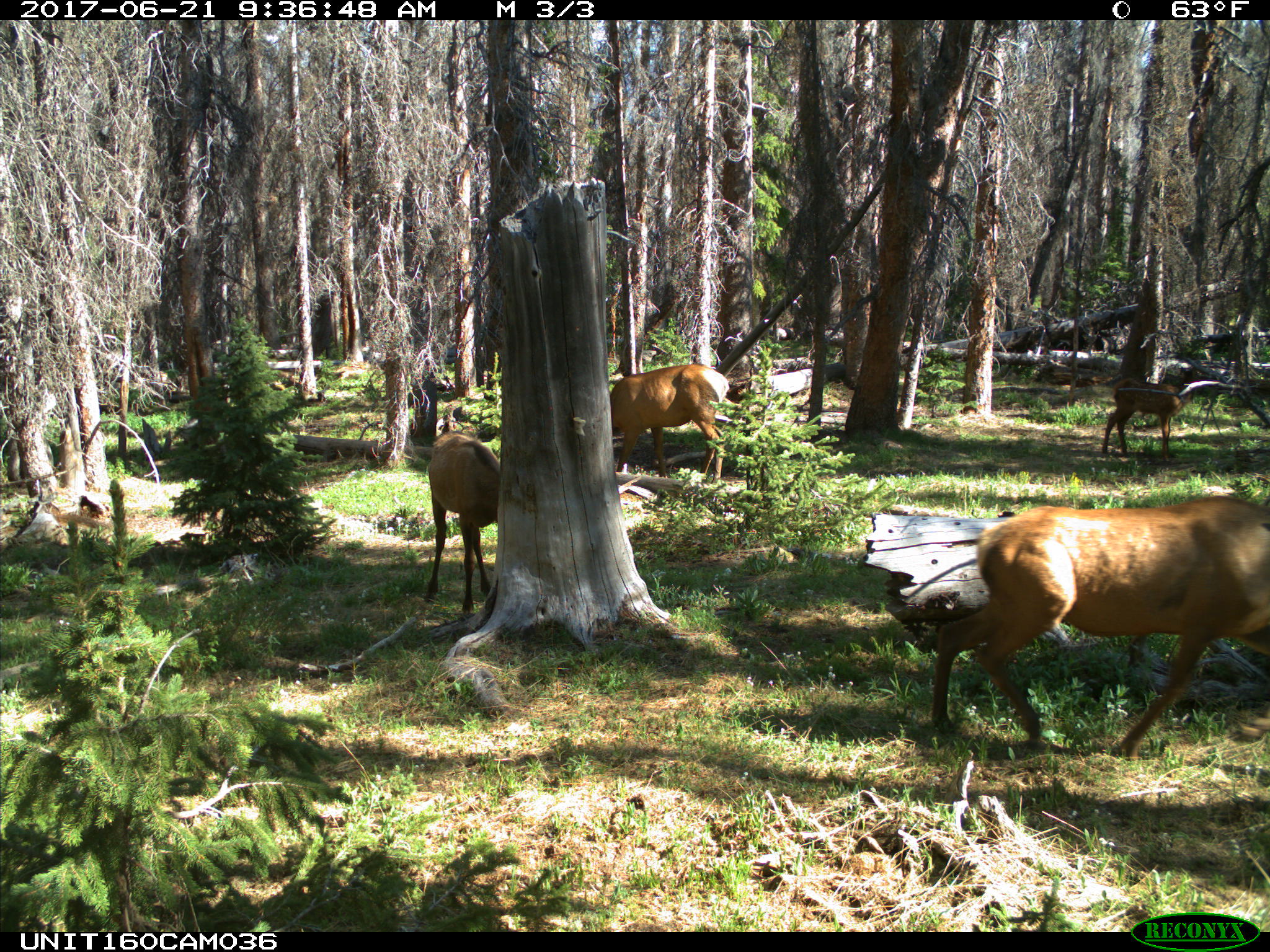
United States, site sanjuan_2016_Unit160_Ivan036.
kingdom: Animalia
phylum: Chordata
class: Mammalia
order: Artiodactyla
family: Cervidae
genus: Cervus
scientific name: Cervus elaphus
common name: red deer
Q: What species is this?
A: Cervus elaphus (red deer).